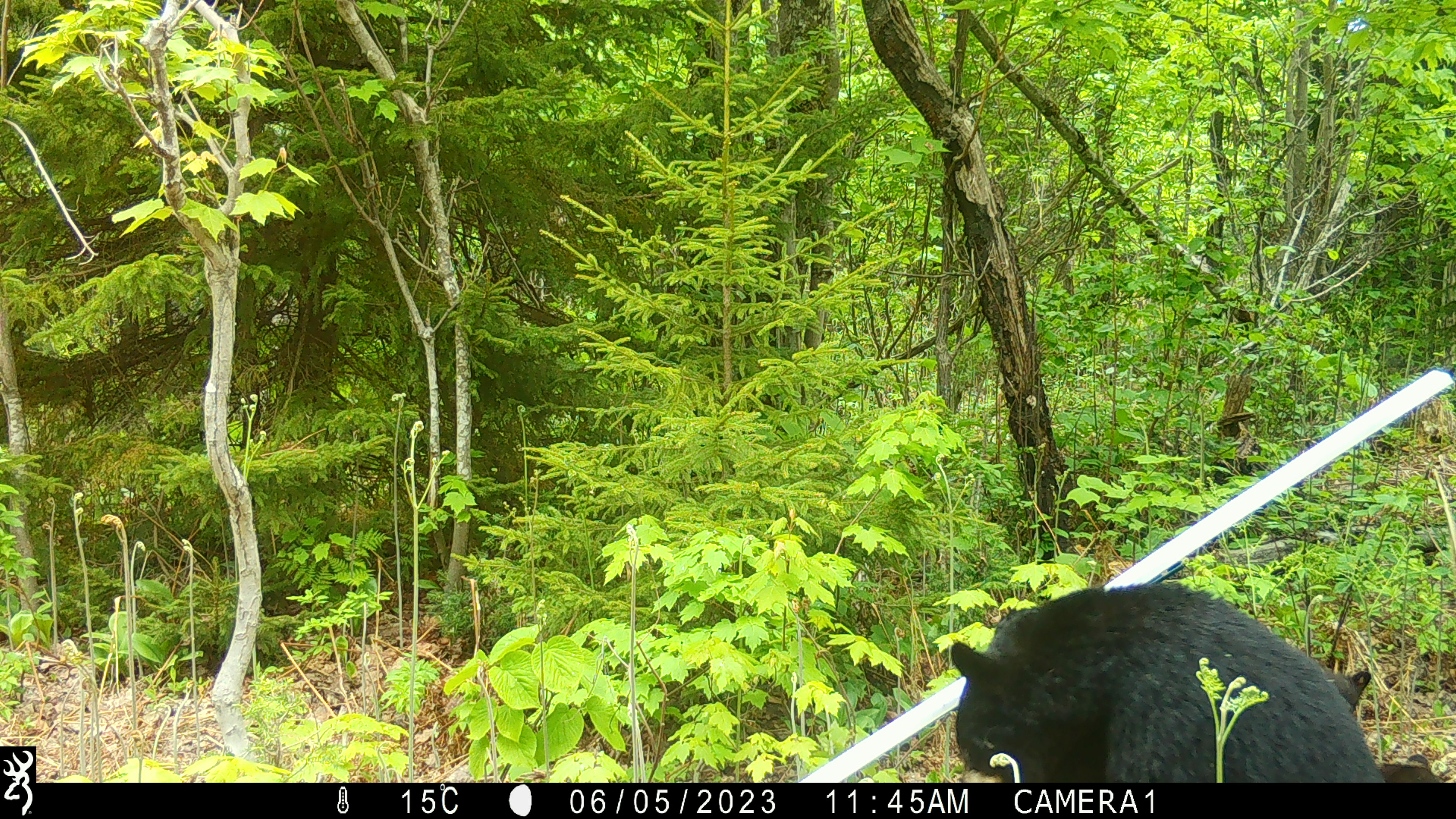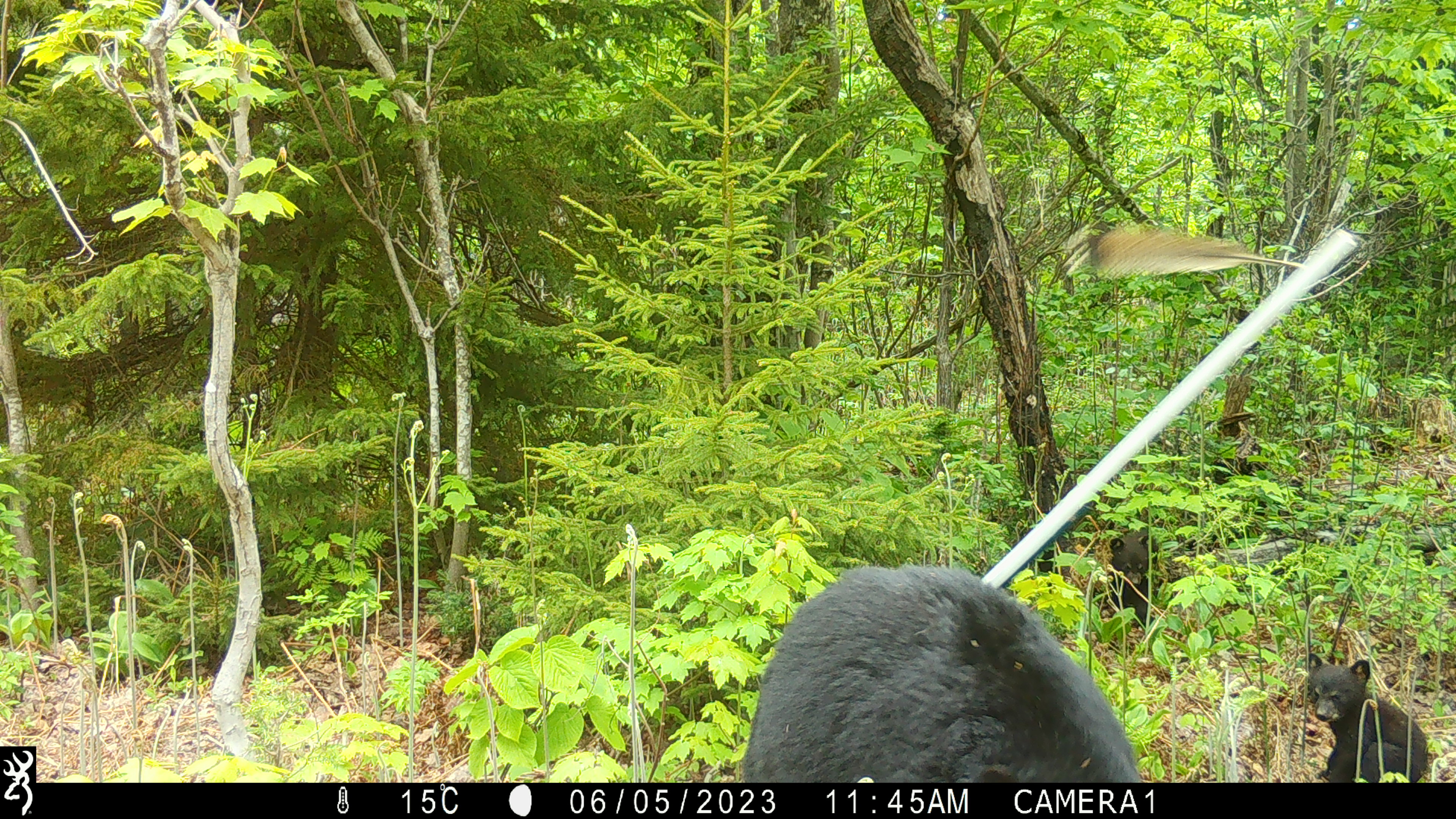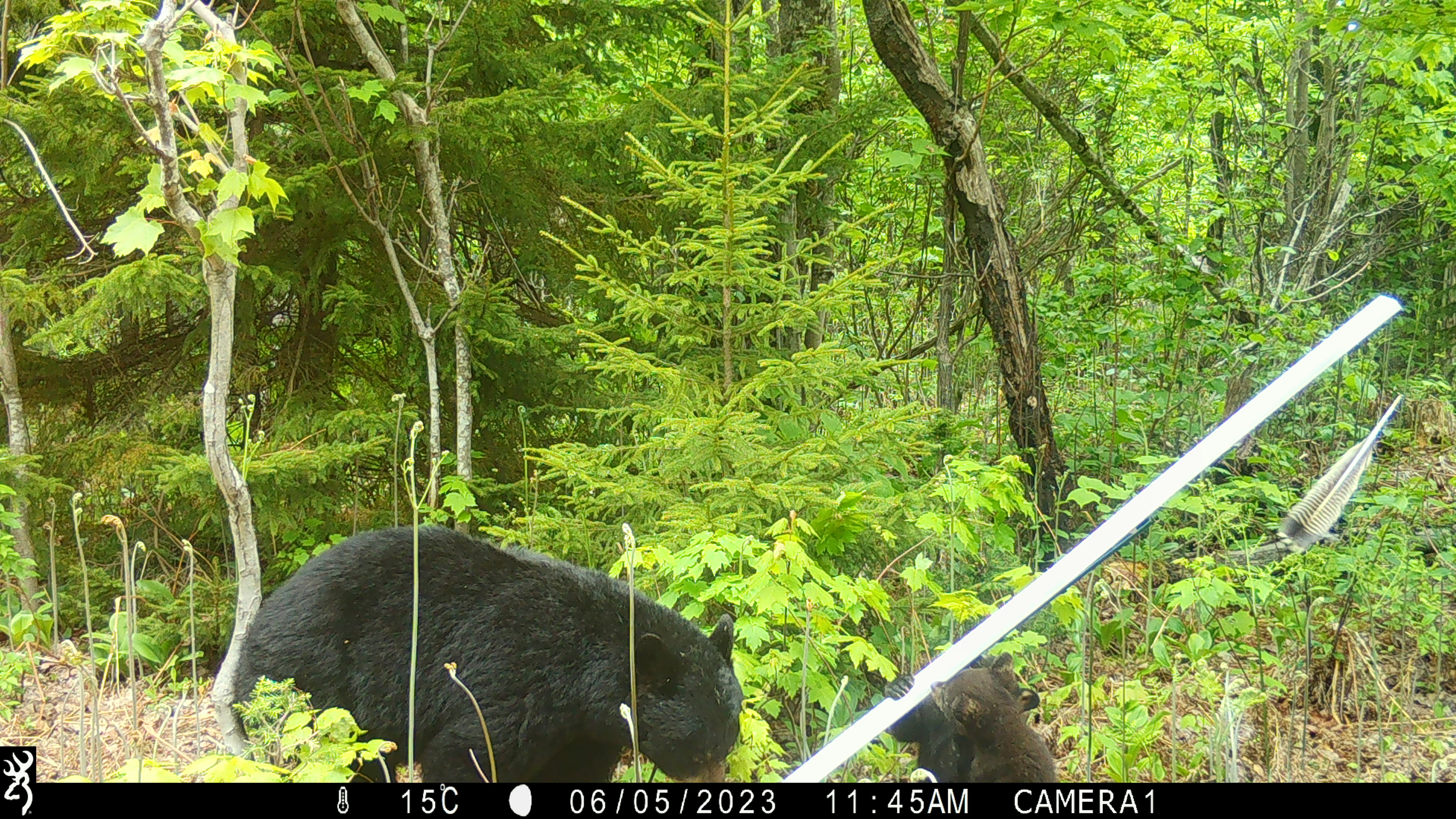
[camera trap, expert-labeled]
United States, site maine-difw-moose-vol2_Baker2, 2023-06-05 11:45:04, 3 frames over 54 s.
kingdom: Animalia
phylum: Chordata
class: Mammalia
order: Carnivora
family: Ursidae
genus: Ursus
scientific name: Ursus americanus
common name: black bear